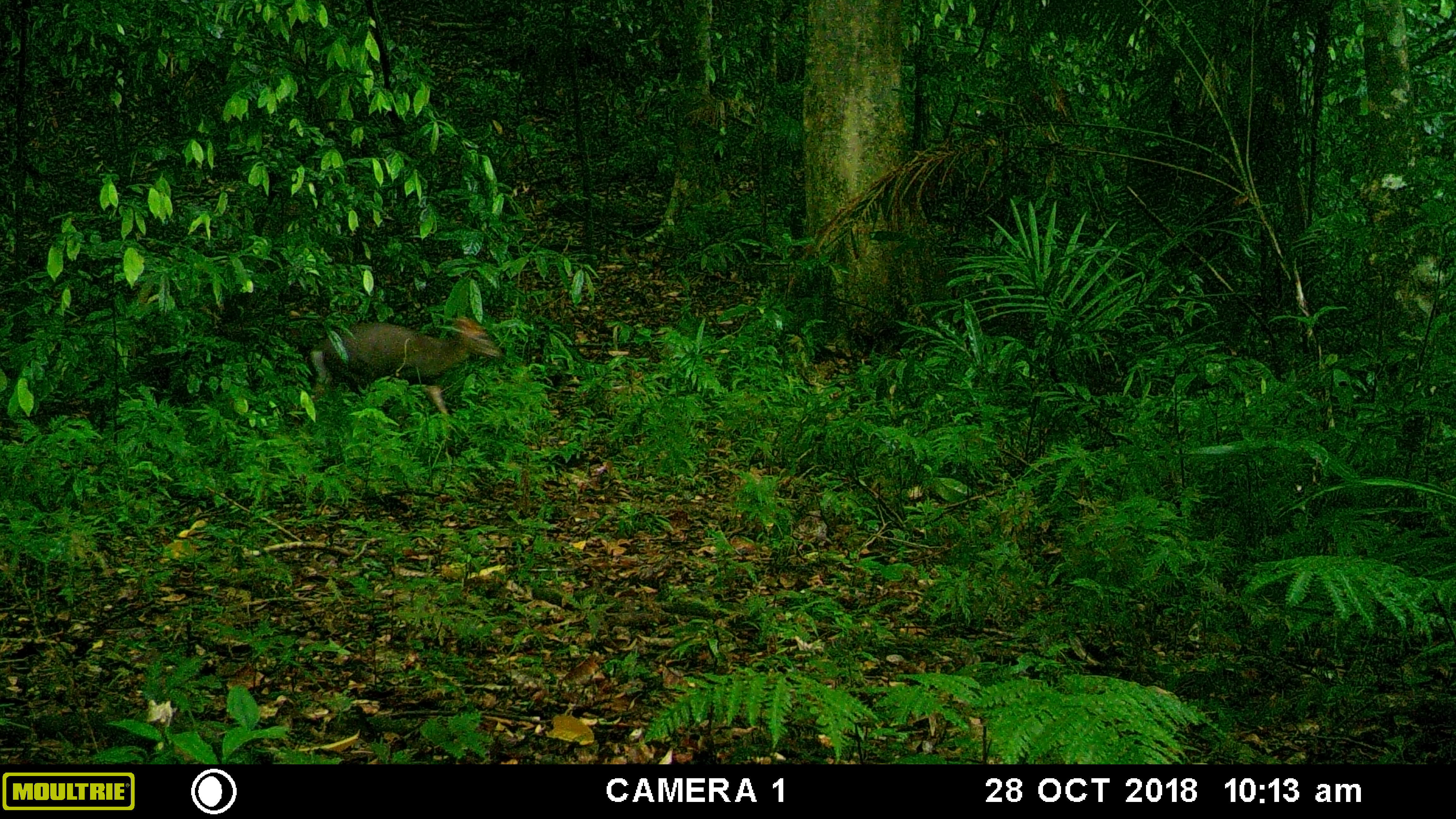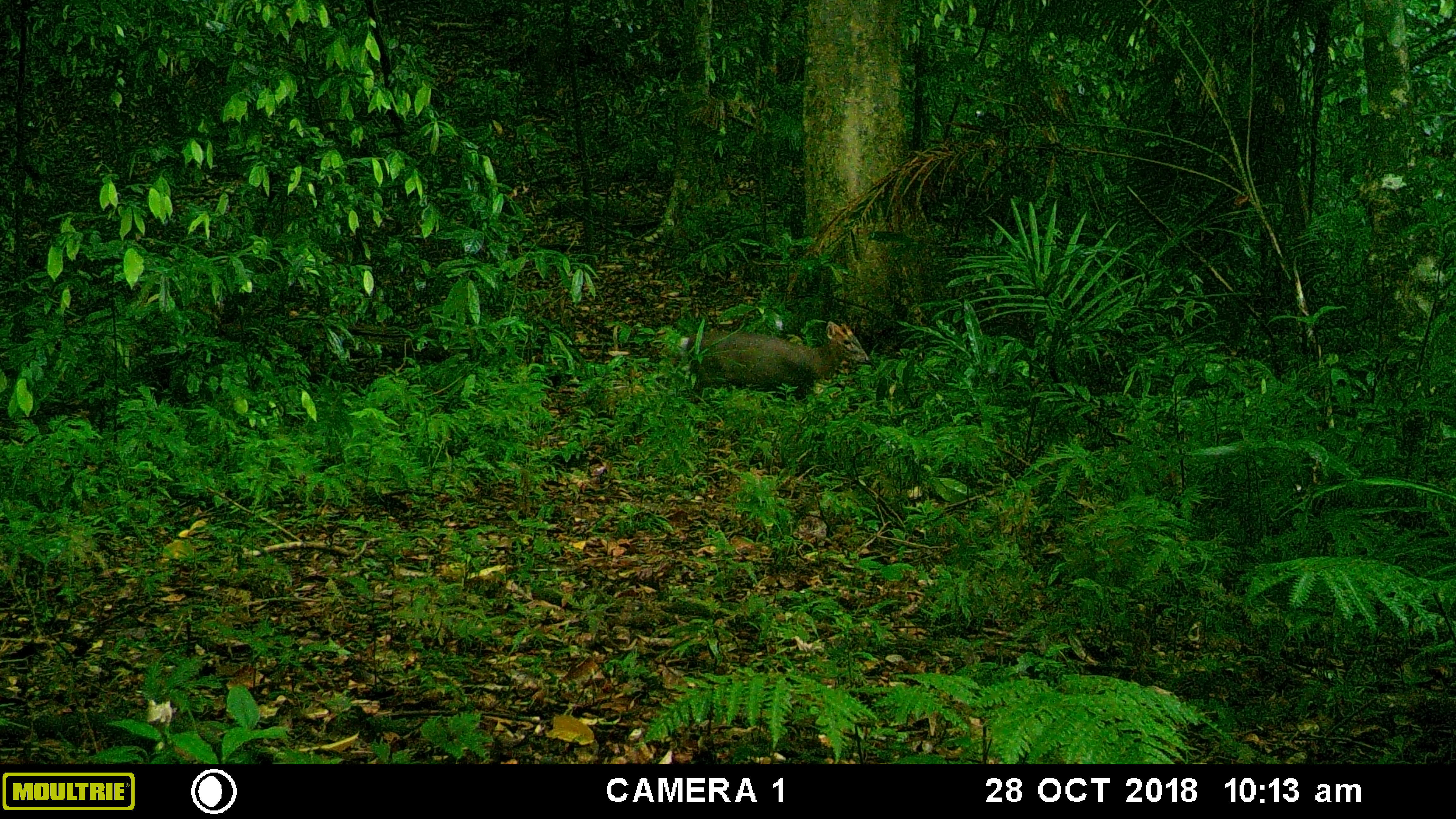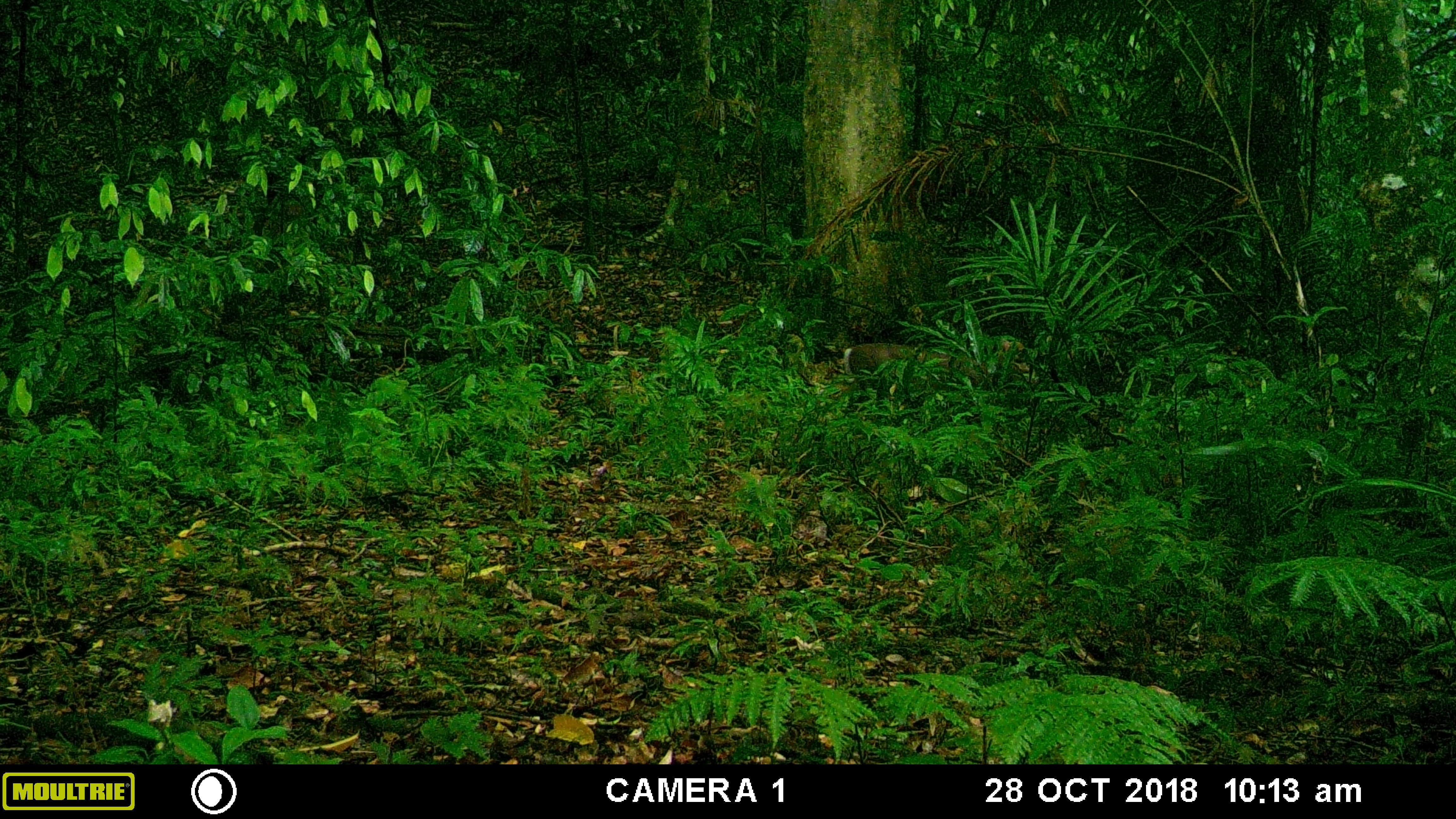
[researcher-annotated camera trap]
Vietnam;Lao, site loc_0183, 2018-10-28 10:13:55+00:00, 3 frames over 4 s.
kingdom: Animalia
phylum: Chordata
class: Mammalia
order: Artiodactyla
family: Cervidae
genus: Muntiacus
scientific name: Muntiacus rooseveltorum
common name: roosevelt's muntjac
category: roosevelts muntjac group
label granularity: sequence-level